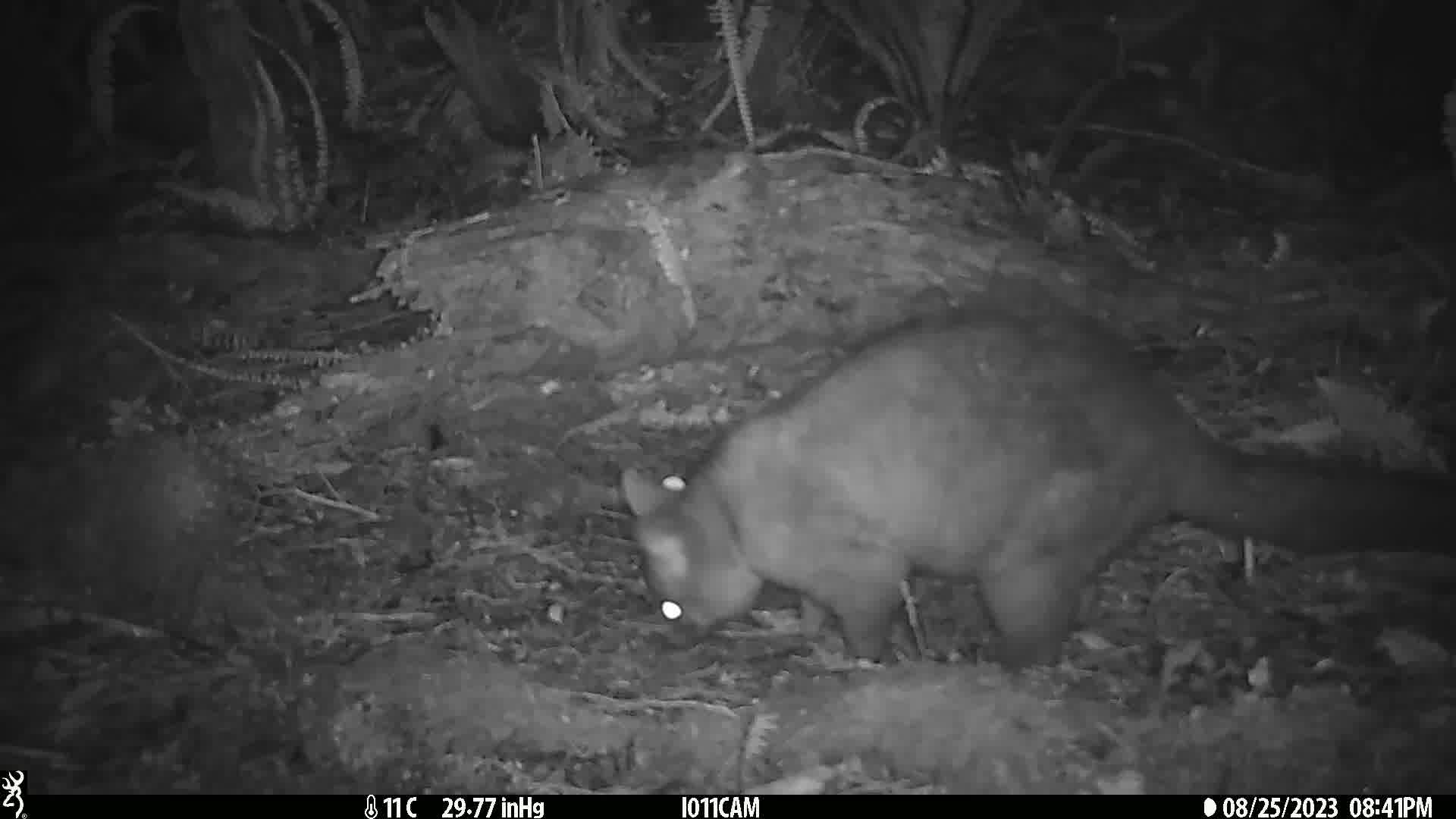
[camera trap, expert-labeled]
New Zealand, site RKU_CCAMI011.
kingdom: Animalia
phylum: Chordata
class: Mammalia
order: Diprotodontia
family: Phalangeridae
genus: Trichosurus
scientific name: Trichosurus vulpecula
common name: common brushtail possum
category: possum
Possum (common brushtail possum) (Trichosurus vulpecula).